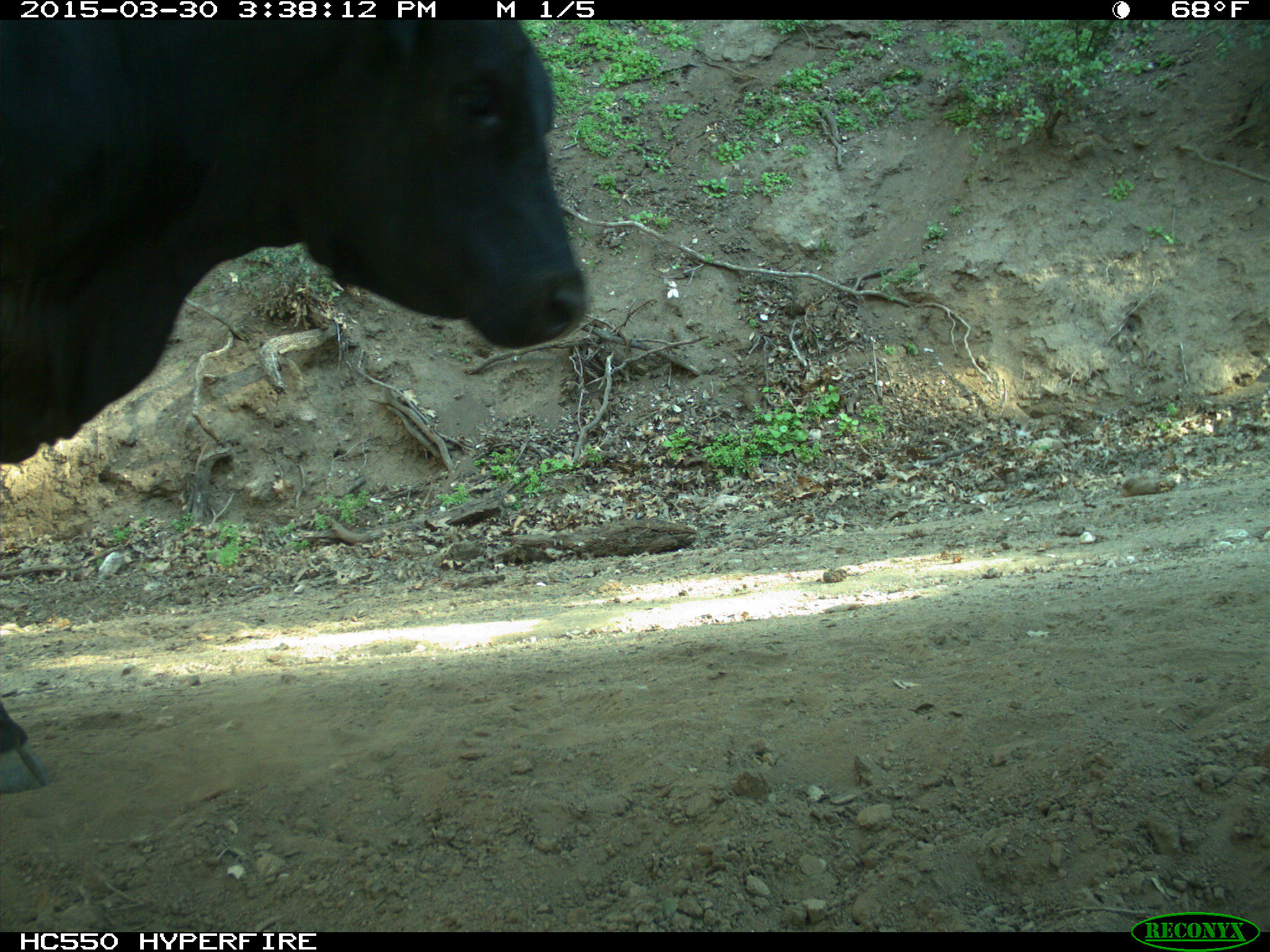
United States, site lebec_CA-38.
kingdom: Animalia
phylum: Chordata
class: Mammalia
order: Artiodactyla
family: Bovidae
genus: Bos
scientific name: Bos taurus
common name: domestic cow